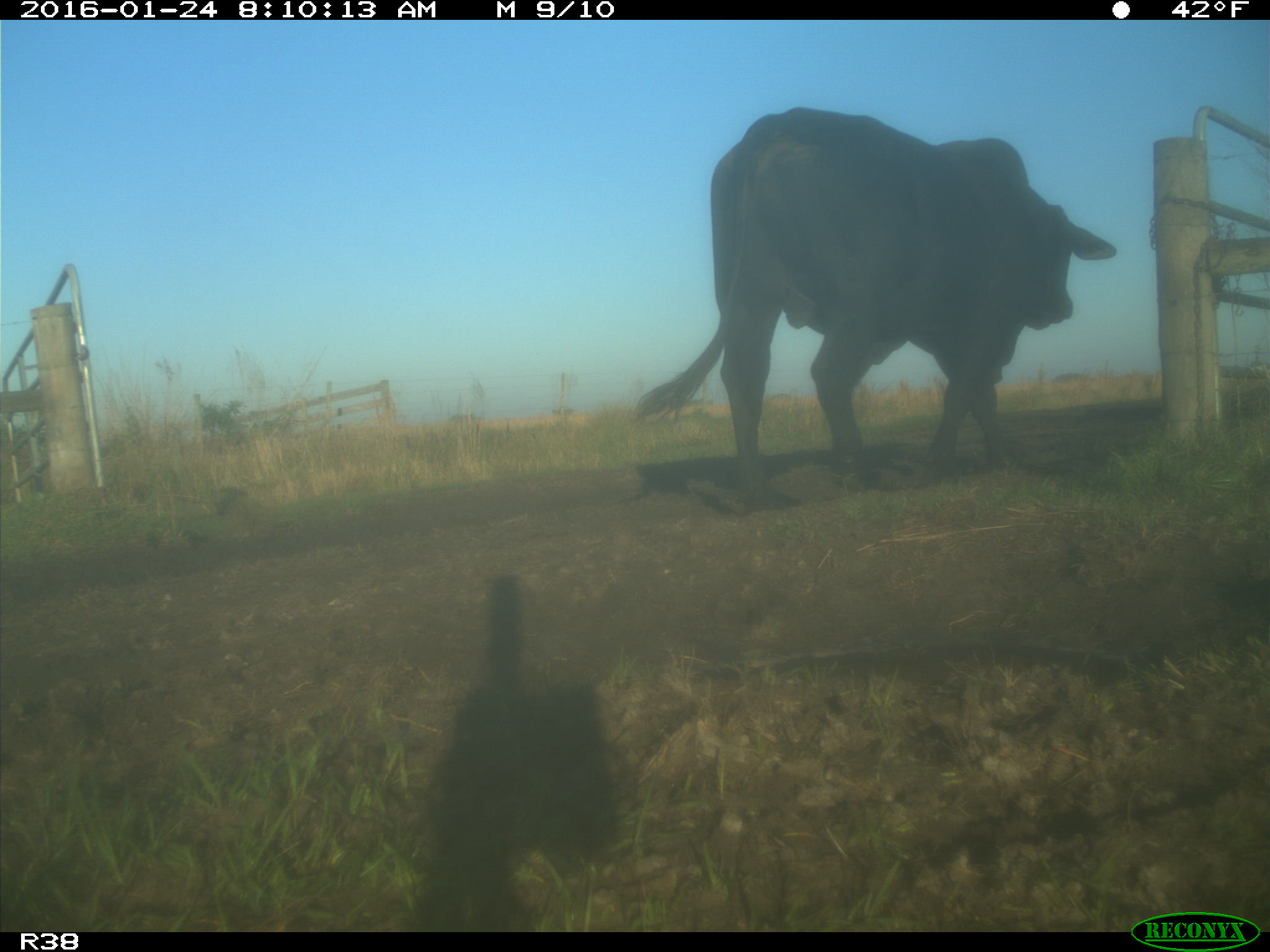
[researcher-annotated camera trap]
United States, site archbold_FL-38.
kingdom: Animalia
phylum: Chordata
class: Mammalia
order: Artiodactyla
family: Bovidae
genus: Bos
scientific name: Bos taurus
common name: domestic cow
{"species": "Bos taurus (domestic cow)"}